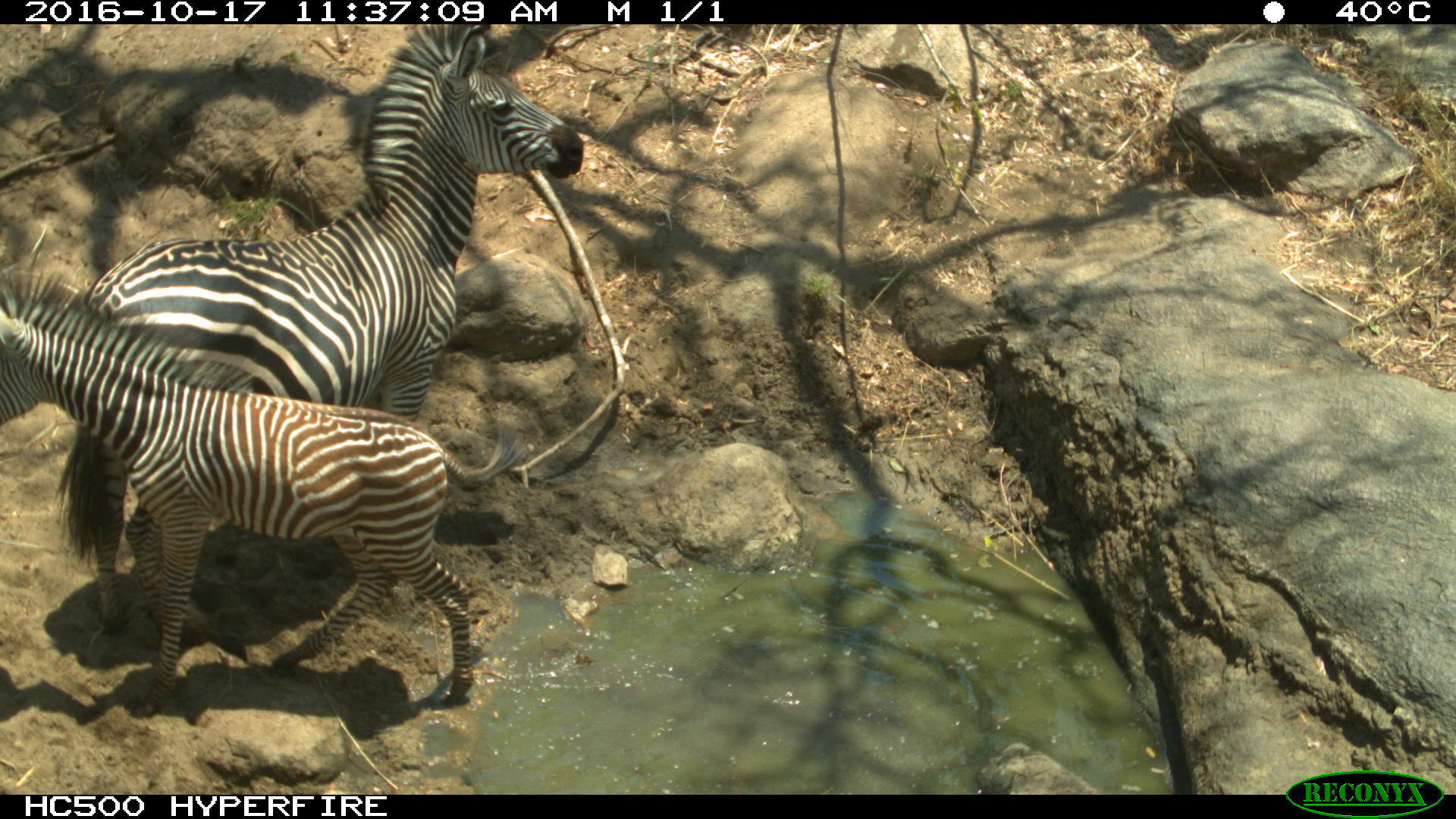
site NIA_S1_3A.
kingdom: Animalia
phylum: Chordata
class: Mammalia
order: Perissodactyla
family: Equidae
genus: Equus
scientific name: Equus quagga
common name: plains zebra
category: zebraplains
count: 2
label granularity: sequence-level